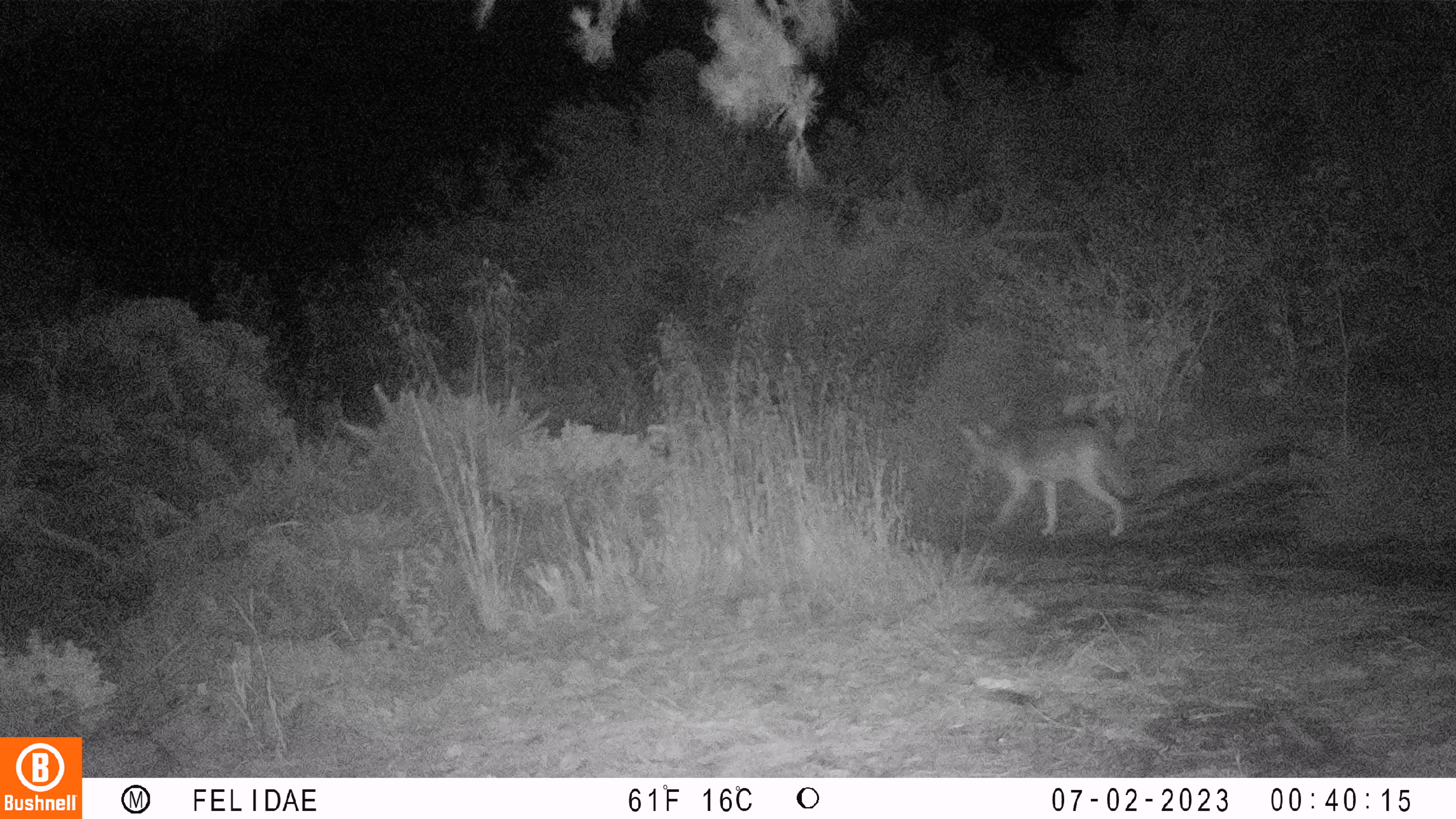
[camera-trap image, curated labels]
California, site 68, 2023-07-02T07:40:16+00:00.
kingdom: Animalia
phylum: Chordata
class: Mammalia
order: Carnivora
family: Canidae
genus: Canis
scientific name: Canis latrans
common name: coyote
Coyote (Canis latrans).